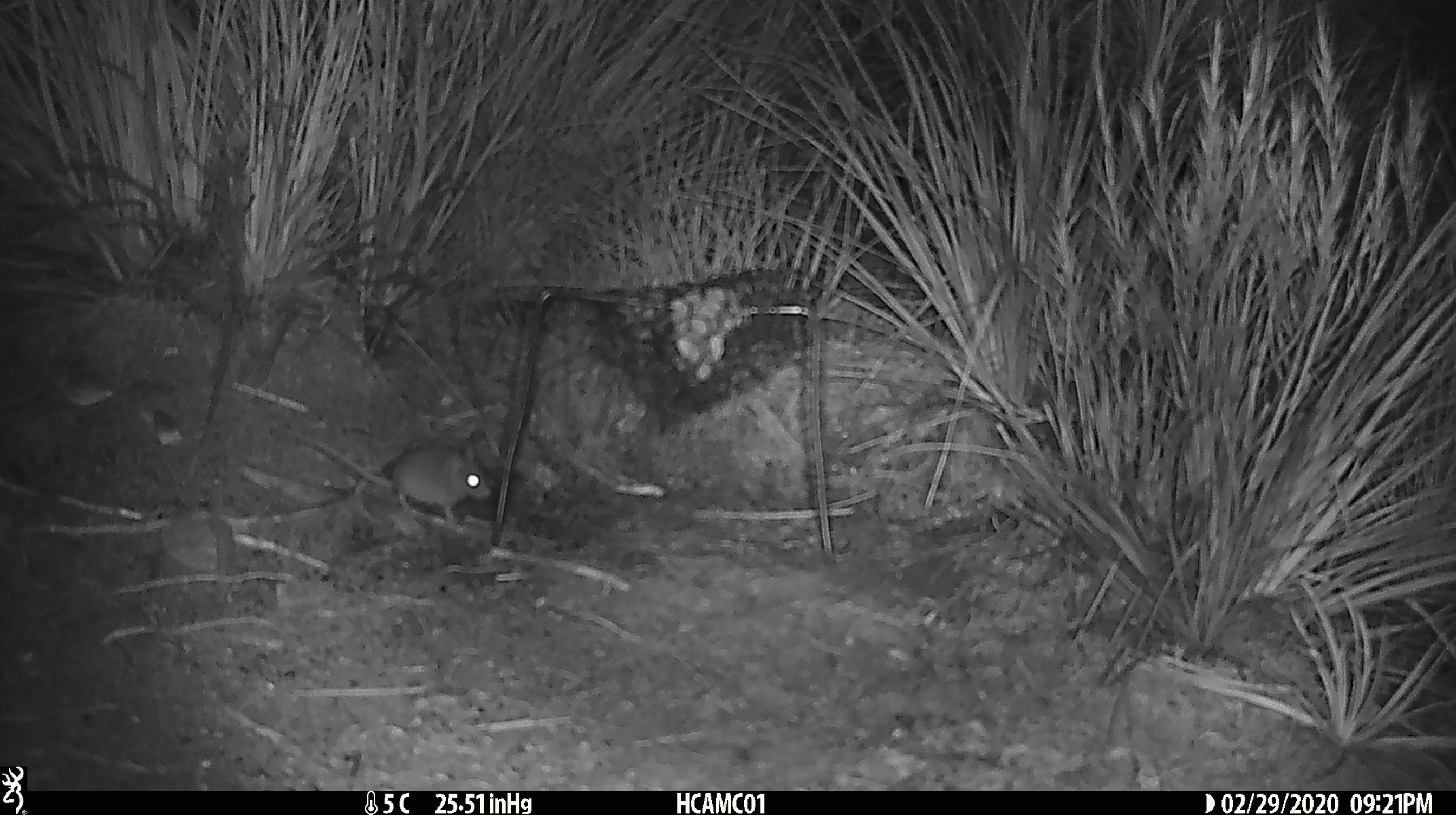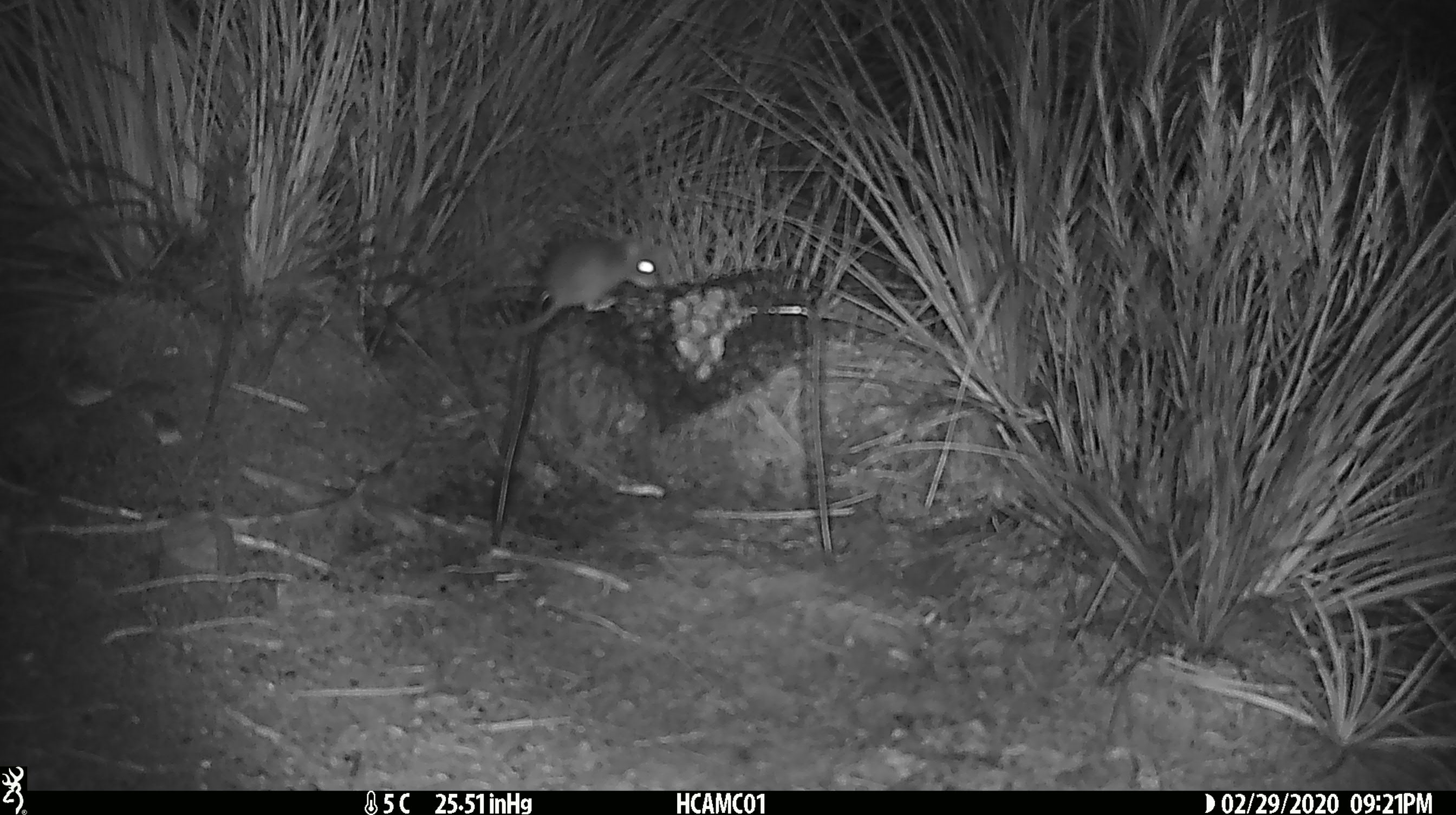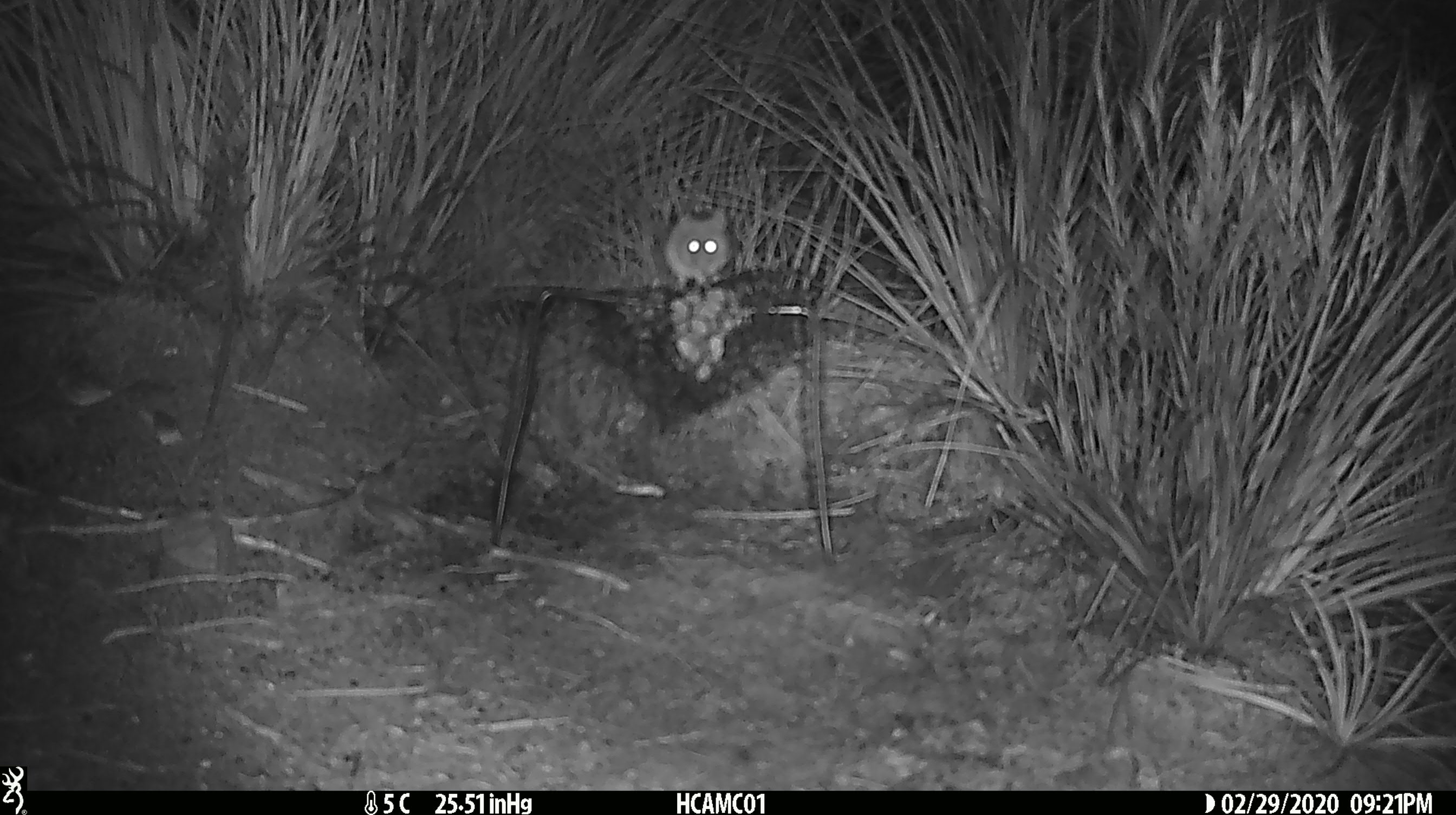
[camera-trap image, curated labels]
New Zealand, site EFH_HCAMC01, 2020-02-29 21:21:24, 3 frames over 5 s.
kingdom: Animalia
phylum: Chordata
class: Mammalia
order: Rodentia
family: Muridae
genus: Mus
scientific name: Mus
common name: mouse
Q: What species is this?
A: Mouse (Mus).